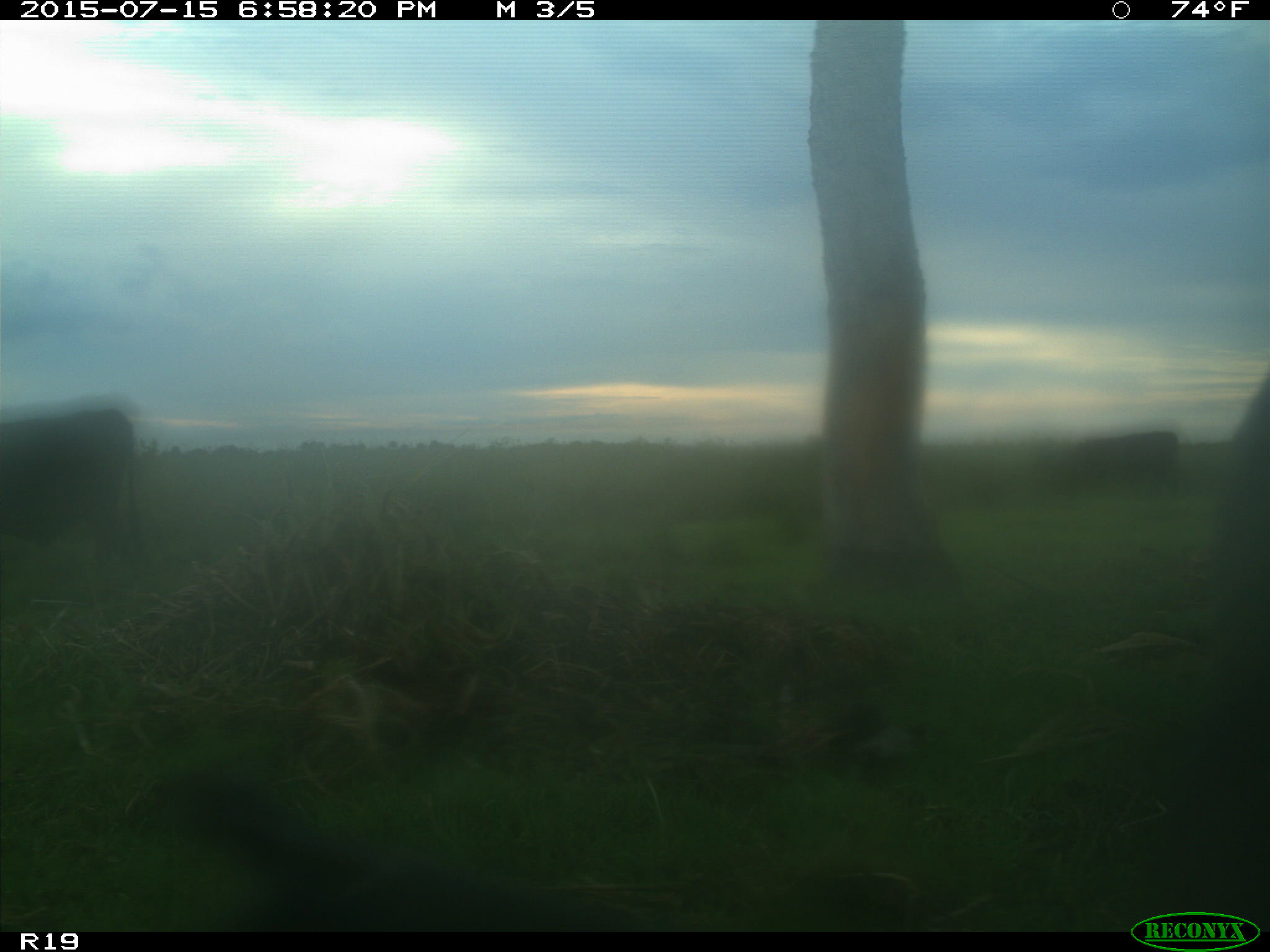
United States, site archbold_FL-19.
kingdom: Animalia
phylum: Chordata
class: Mammalia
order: Artiodactyla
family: Bovidae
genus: Bos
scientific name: Bos taurus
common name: domestic cow